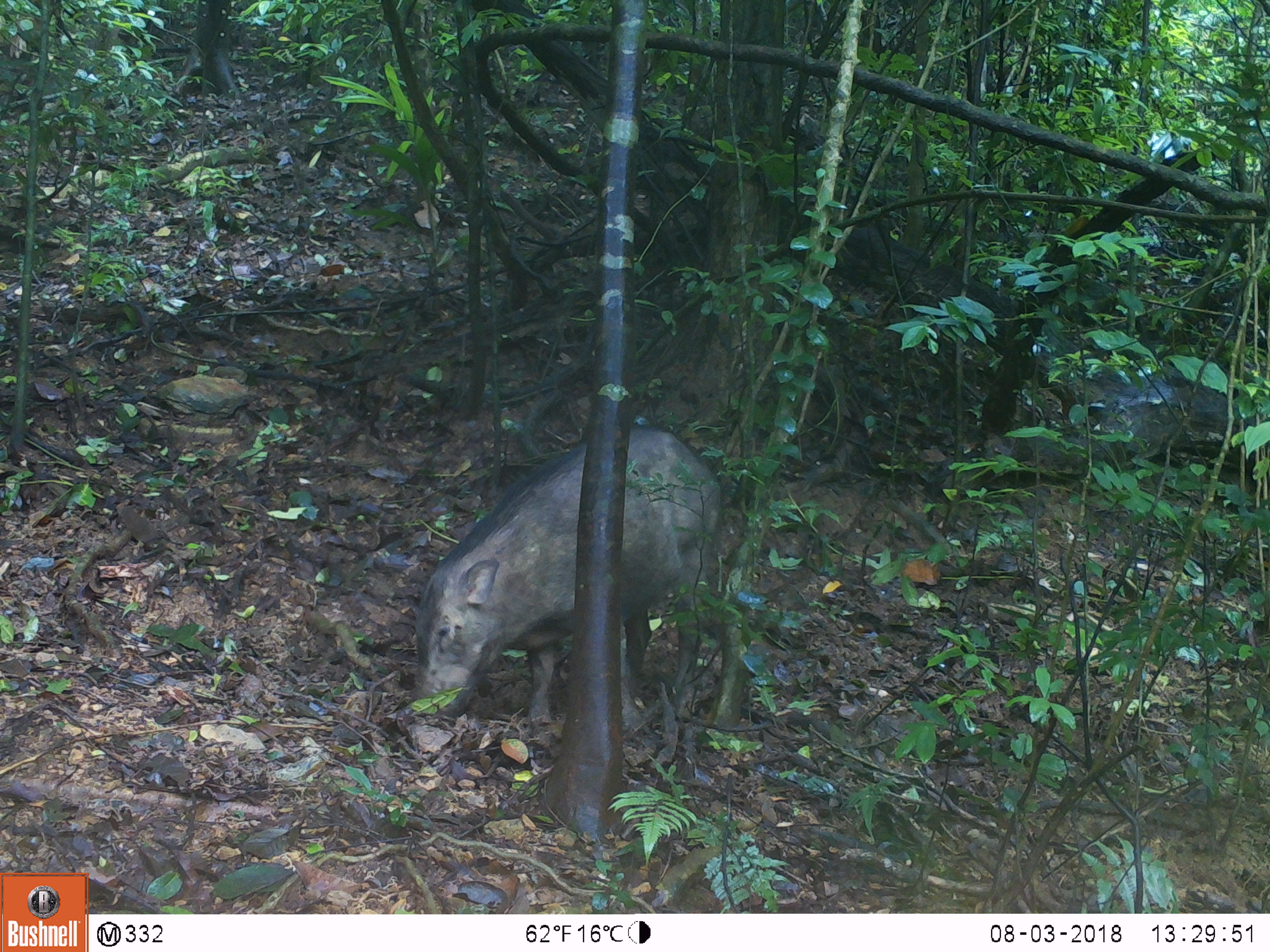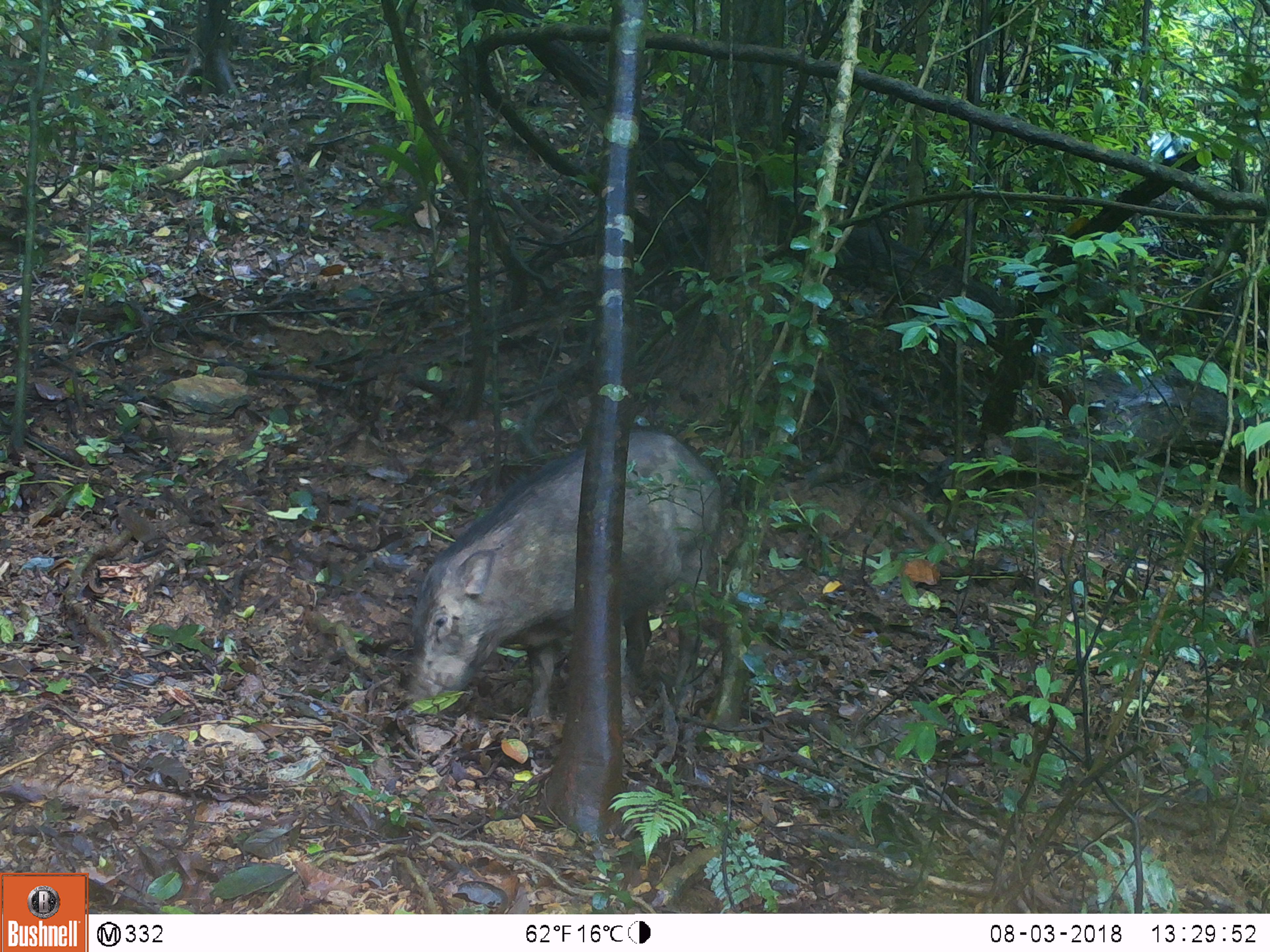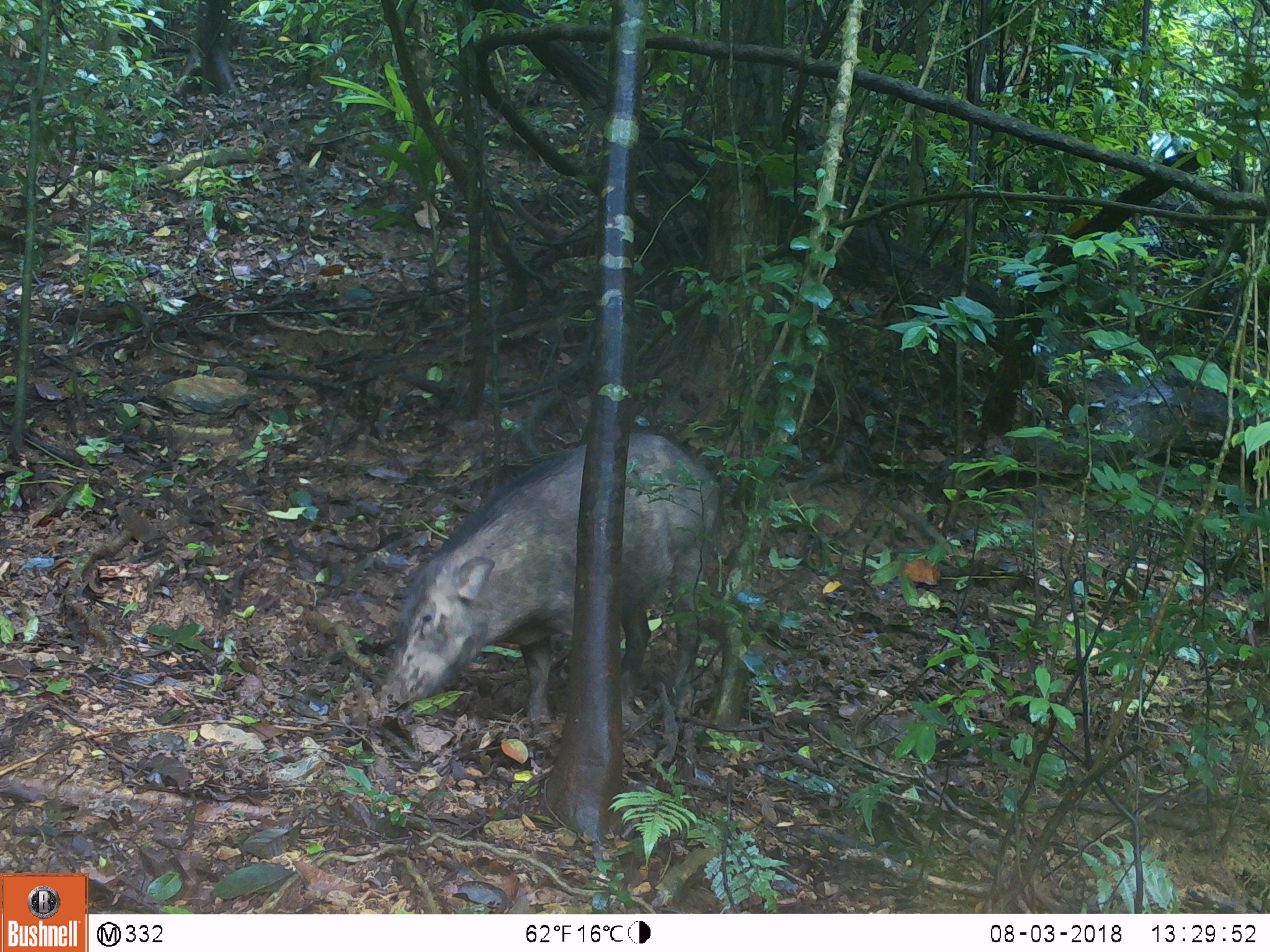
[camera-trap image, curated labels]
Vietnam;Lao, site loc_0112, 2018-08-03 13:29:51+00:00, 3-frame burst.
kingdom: Animalia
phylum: Chordata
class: Mammalia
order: Artiodactyla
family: Suidae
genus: Sus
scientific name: Sus scrofa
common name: eurasian wild pig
Eurasian wild pig (Sus scrofa). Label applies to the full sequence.